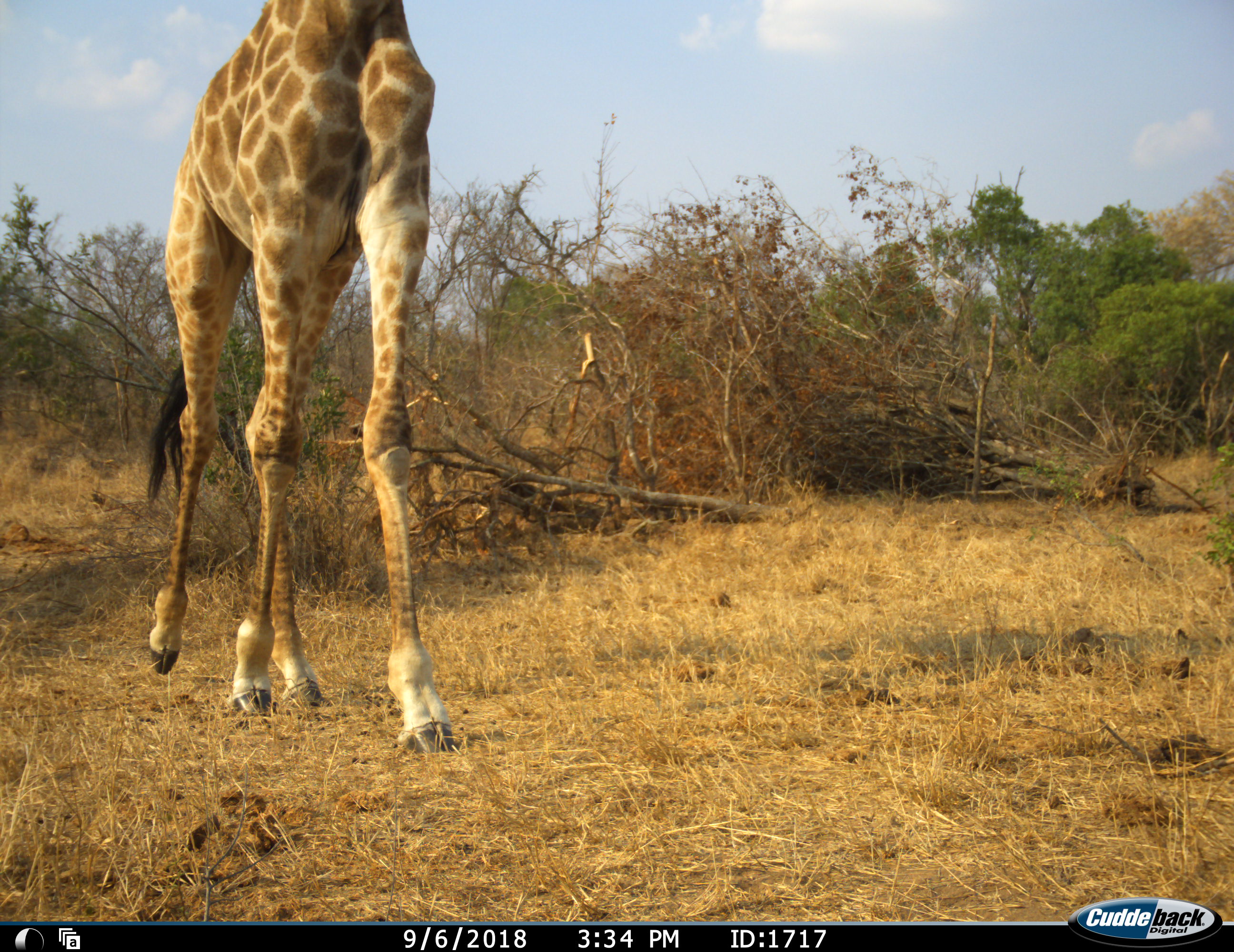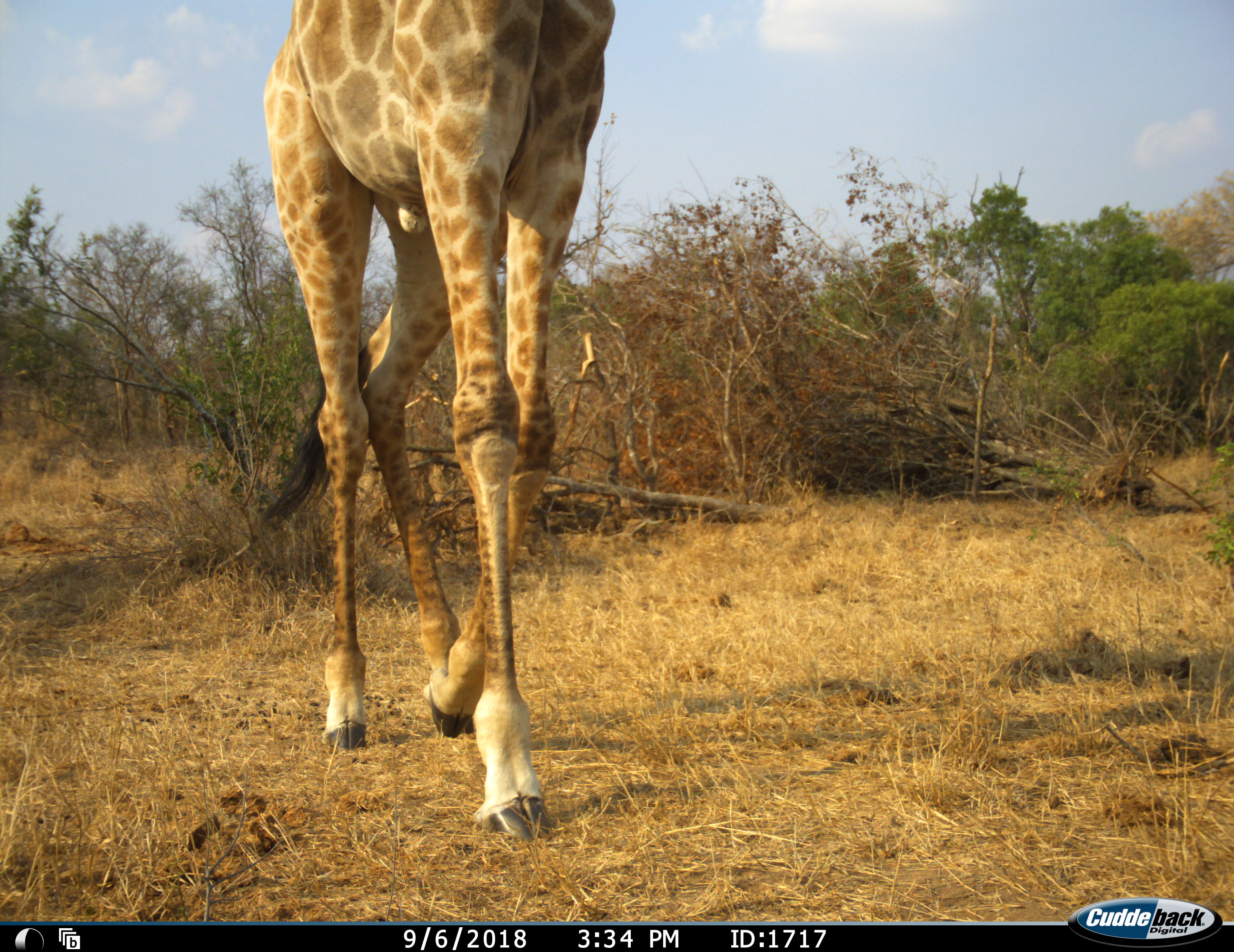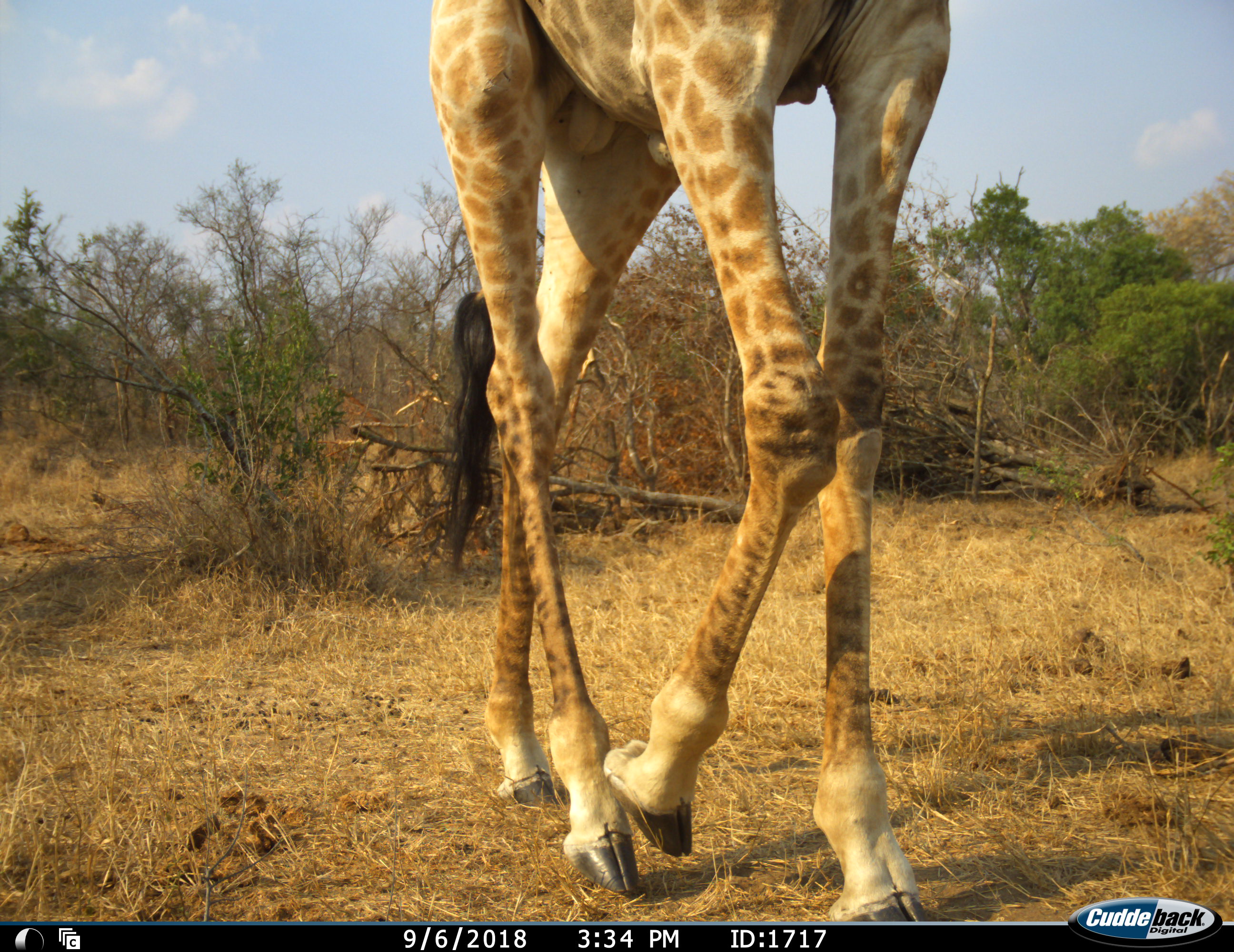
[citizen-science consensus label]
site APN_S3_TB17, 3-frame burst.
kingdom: Animalia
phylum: Chordata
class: Mammalia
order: Artiodactyla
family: Giraffidae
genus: Giraffa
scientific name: Giraffa camelopardalis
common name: giraffe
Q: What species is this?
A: Giraffe (Giraffa camelopardalis).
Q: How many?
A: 1.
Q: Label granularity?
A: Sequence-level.